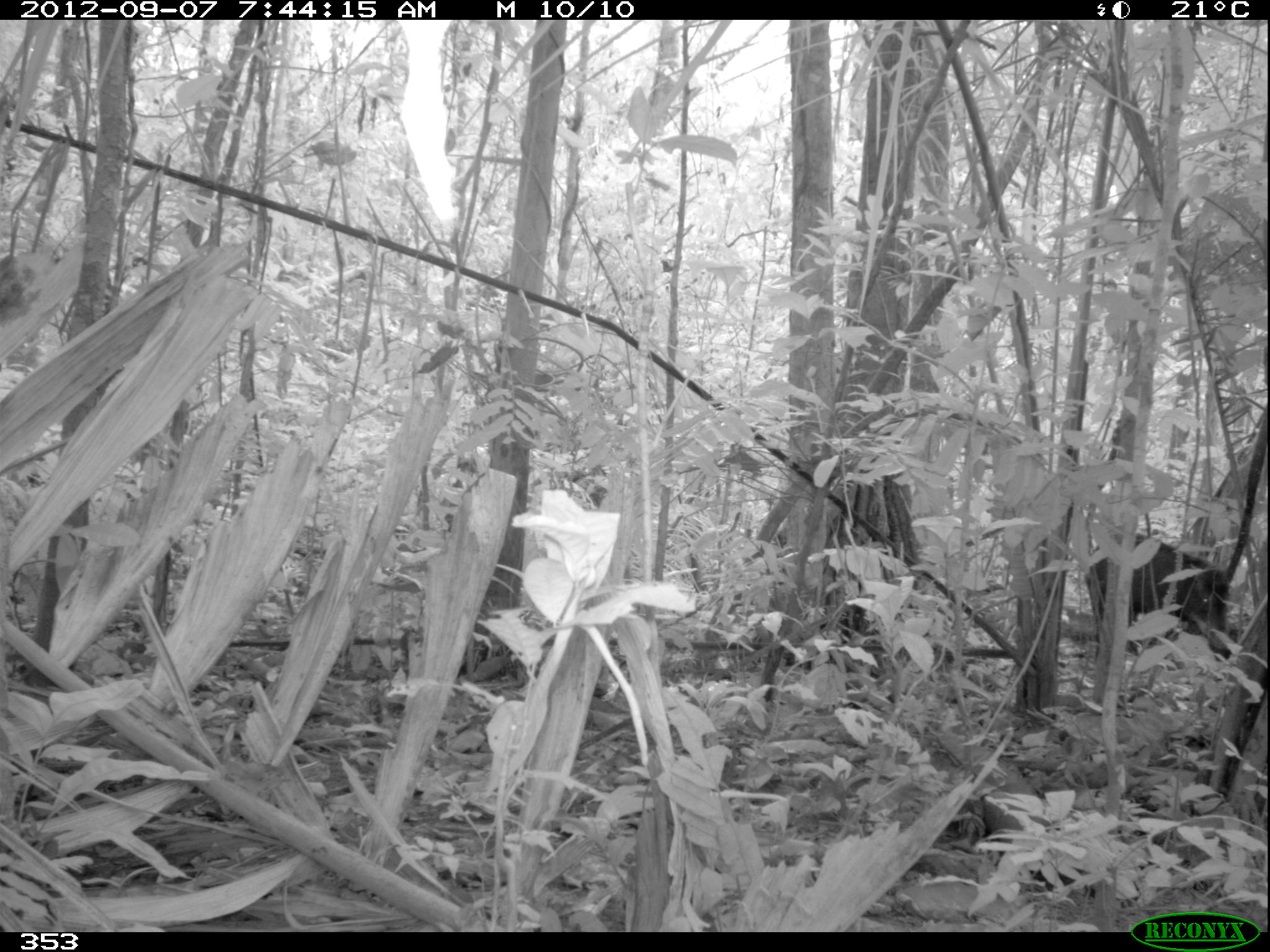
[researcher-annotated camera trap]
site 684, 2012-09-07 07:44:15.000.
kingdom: Animalia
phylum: Chordata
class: Mammalia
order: Artiodactyla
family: Tayassuidae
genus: Tayassu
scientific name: Tayassu pecari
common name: white-lipped peccary